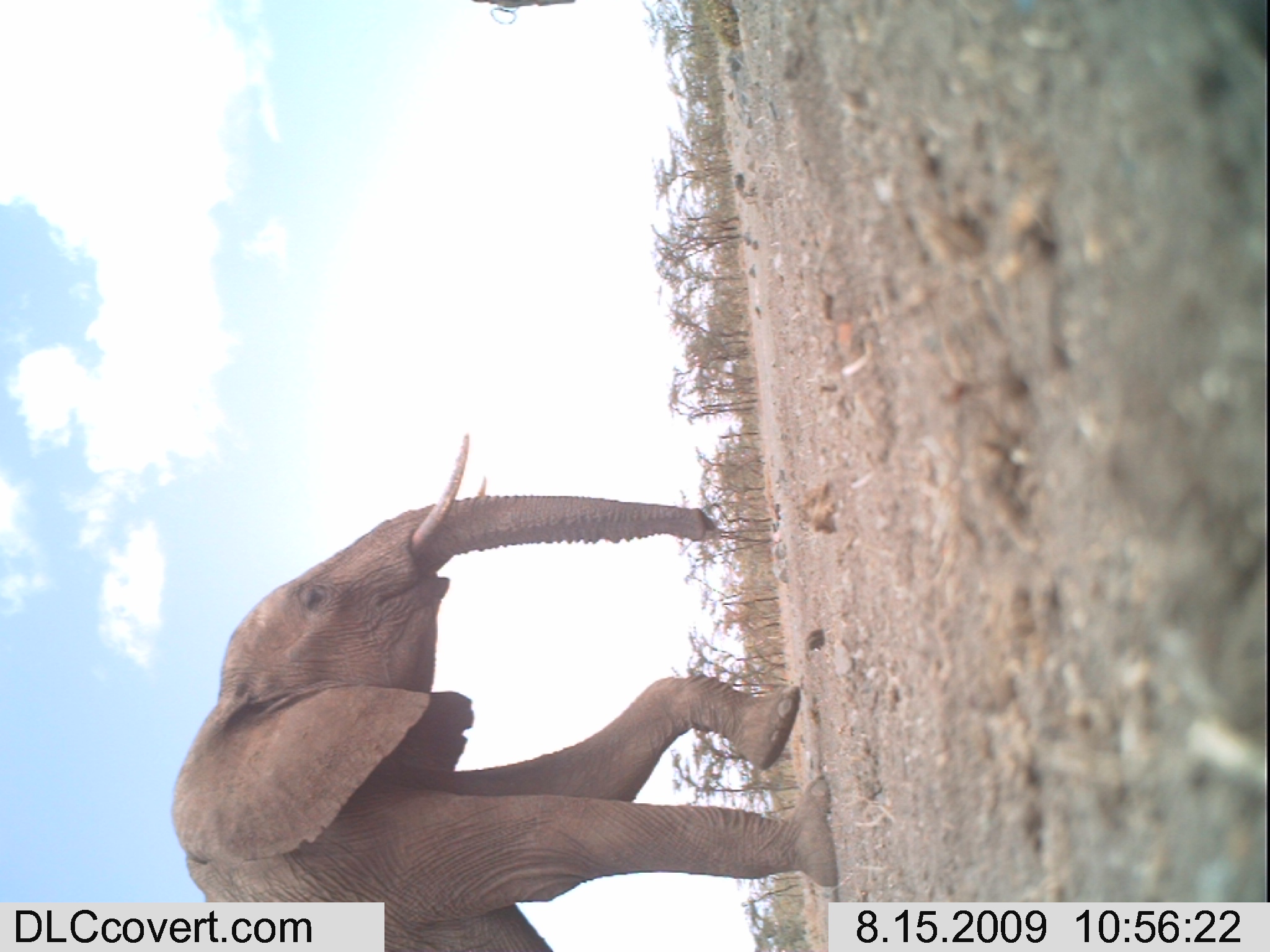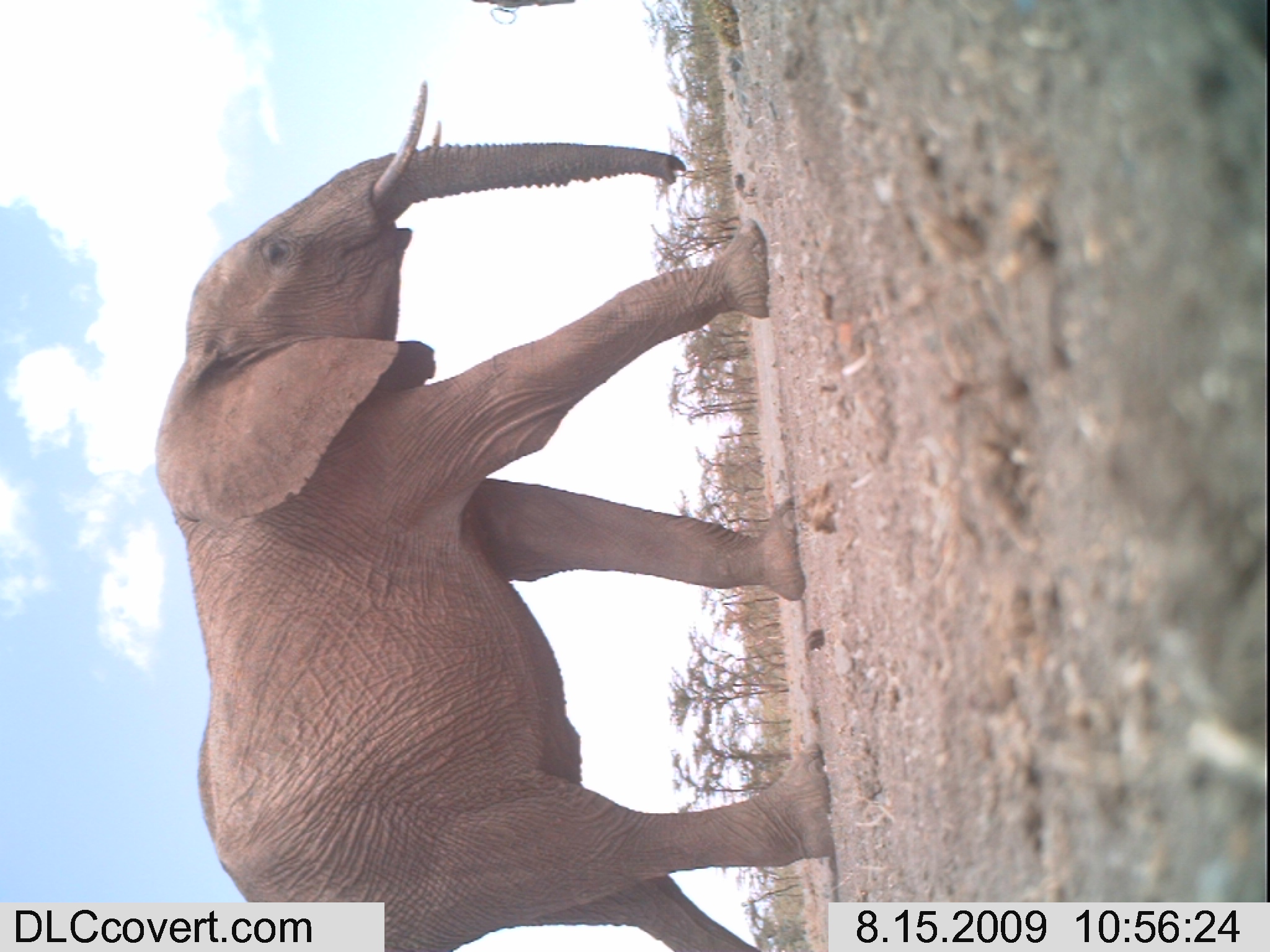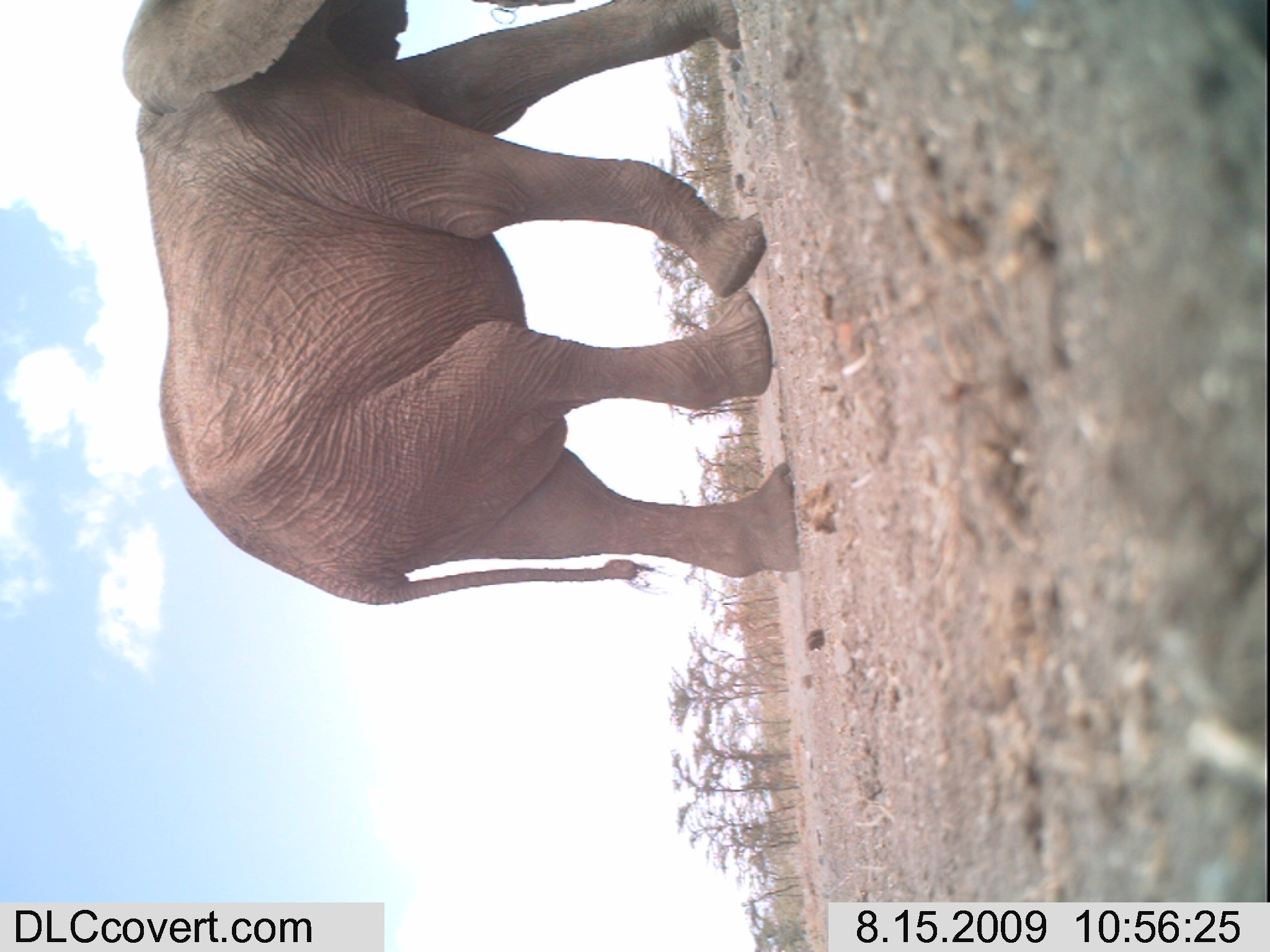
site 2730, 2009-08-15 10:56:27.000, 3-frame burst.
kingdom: Animalia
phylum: Chordata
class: Mammalia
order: Proboscidea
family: Elephantidae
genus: Loxodonta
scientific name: Loxodonta africana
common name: african bush elephant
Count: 1.